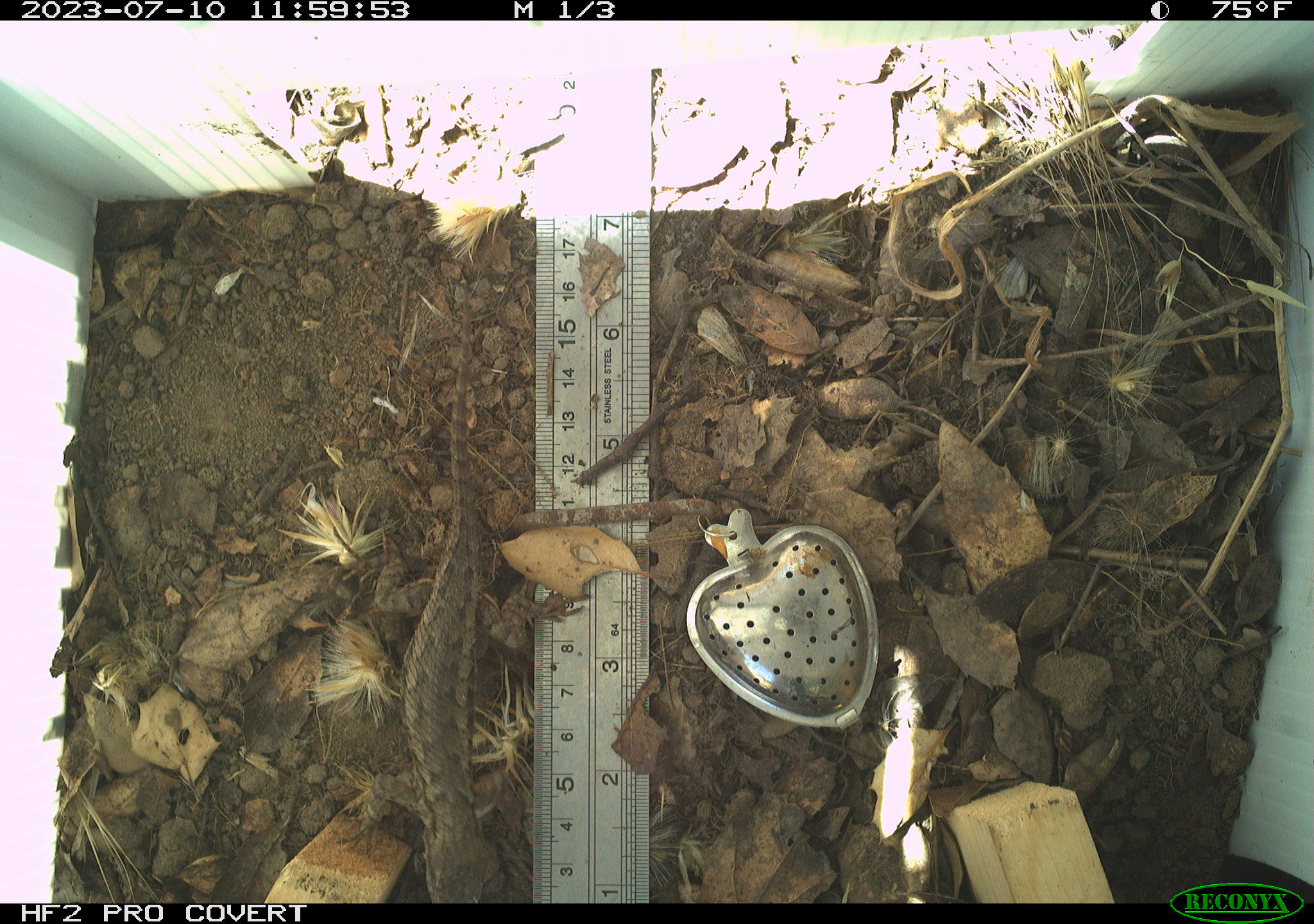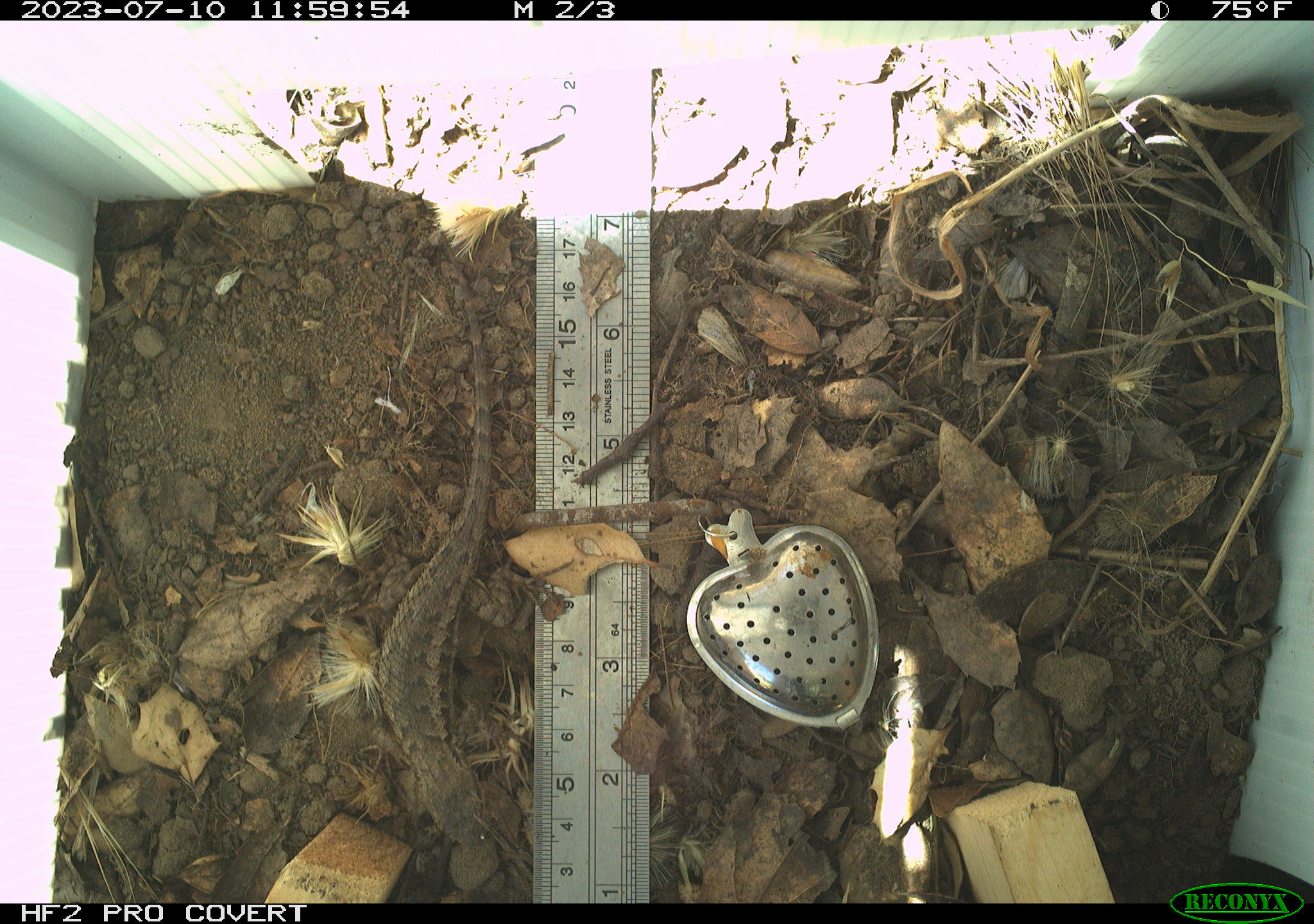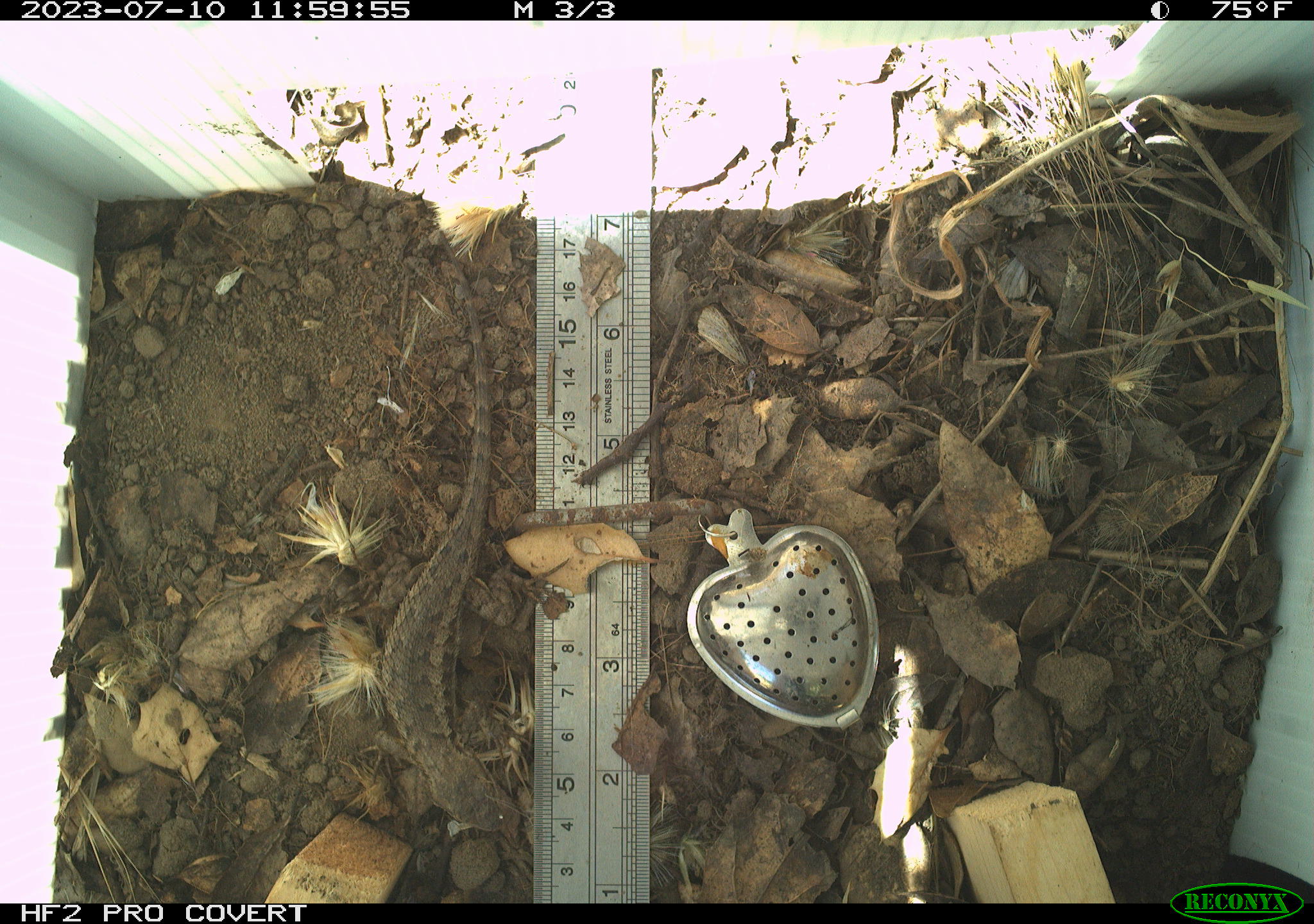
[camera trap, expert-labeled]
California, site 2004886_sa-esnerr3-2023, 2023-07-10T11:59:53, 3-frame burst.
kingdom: Animalia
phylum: Chordata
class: Reptilia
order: Squamata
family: Phrynosomatidae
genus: Sceloporus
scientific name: Sceloporus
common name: spiny lizards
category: sceloporus species